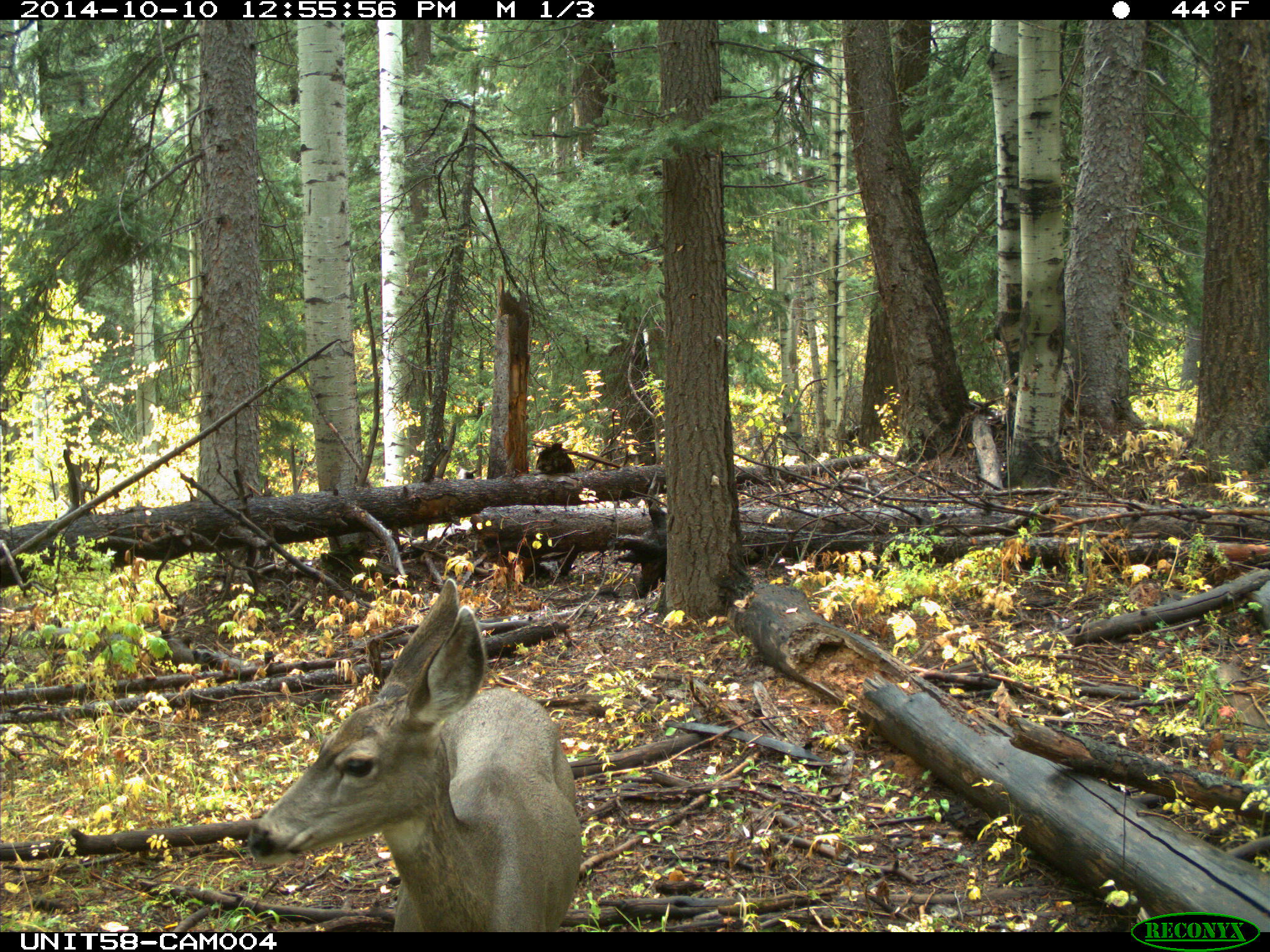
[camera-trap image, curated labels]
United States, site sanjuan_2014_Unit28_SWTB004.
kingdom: Animalia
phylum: Chordata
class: Mammalia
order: Artiodactyla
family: Cervidae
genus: Odocoileus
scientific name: Odocoileus hemionus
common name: mule deer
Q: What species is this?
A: Odocoileus hemionus (mule deer).